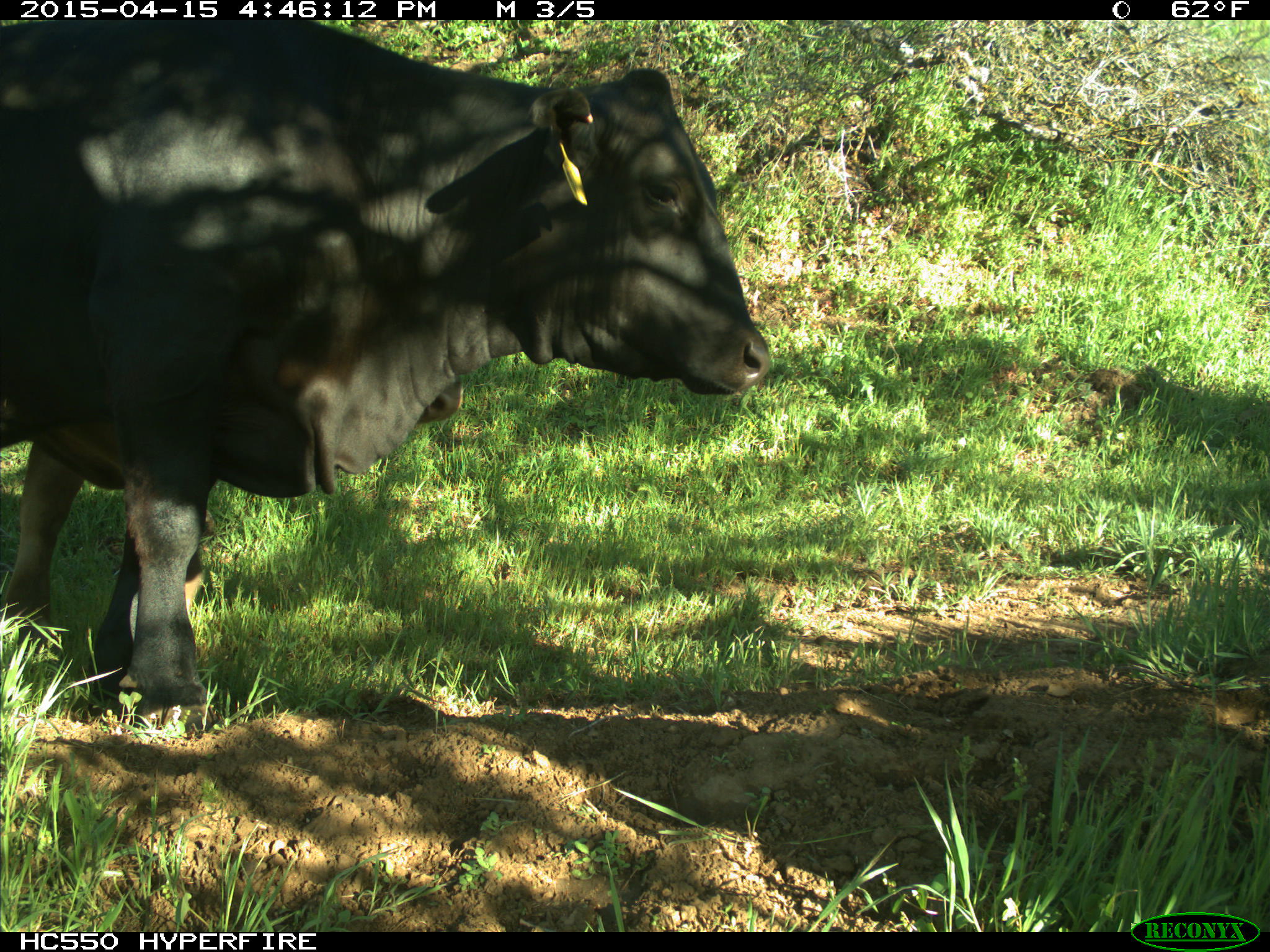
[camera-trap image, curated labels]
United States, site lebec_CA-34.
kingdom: Animalia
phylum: Chordata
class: Mammalia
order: Artiodactyla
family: Bovidae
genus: Bos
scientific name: Bos taurus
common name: domestic cow